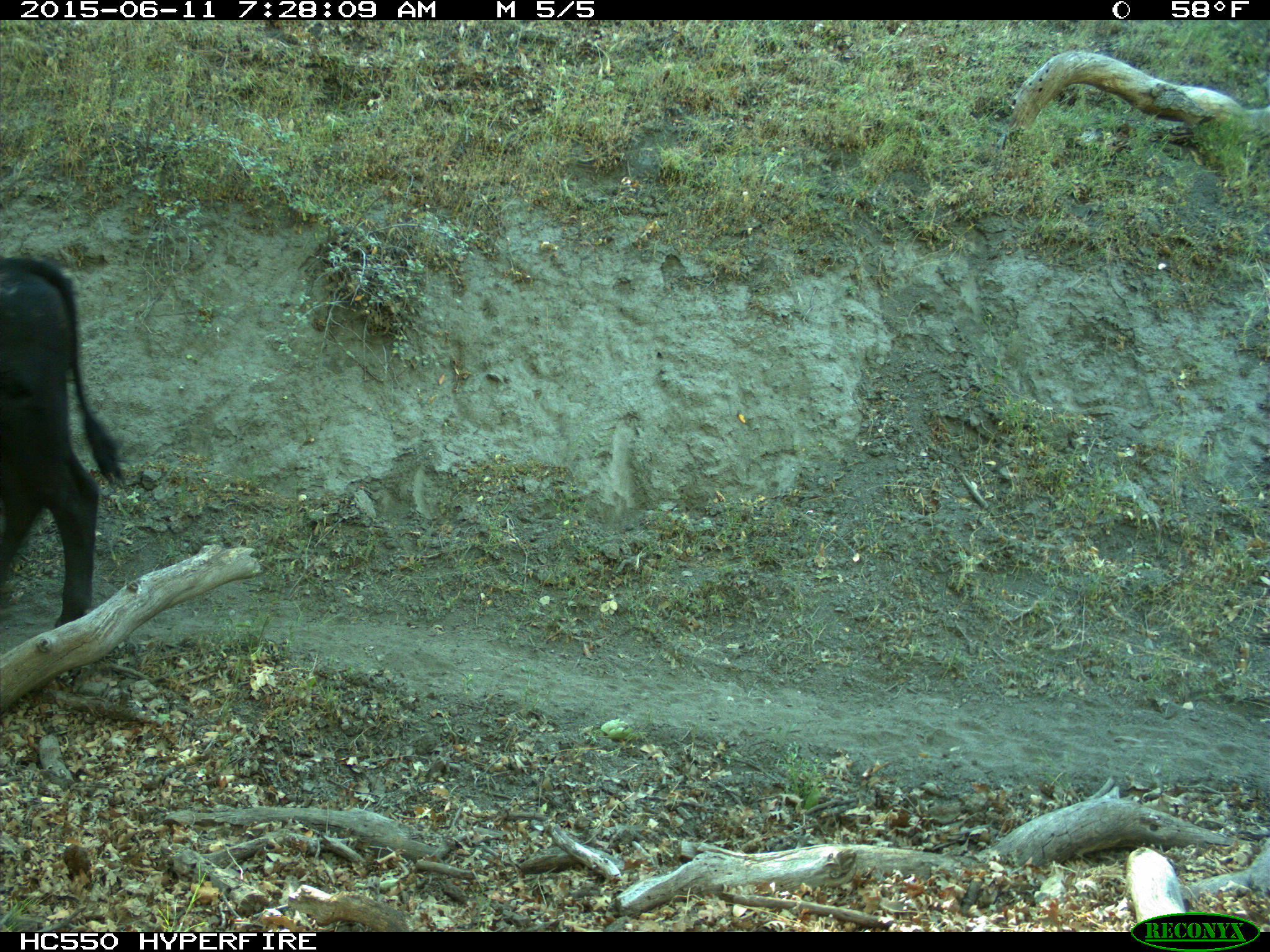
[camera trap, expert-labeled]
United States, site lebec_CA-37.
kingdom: Animalia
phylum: Chordata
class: Mammalia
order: Artiodactyla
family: Bovidae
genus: Bos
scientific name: Bos taurus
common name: domestic cow